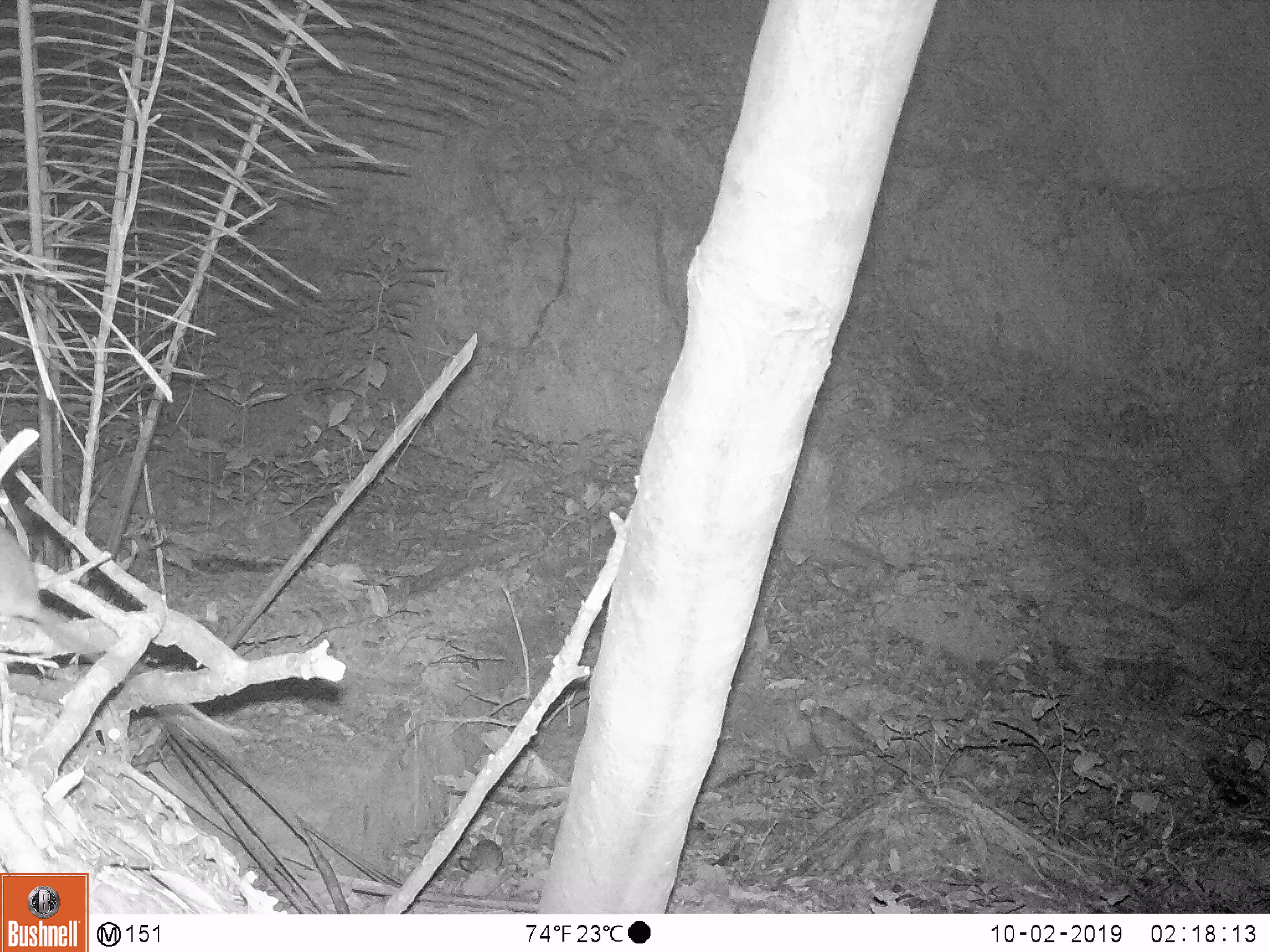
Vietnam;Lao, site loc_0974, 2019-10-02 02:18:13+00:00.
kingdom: Animalia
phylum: Chordata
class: Mammalia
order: Rodentia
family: Muridae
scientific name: Muridae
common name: old-world mice and rats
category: unidentified murid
Unidentified murid (old-world mice and rats) (Muridae). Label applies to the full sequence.